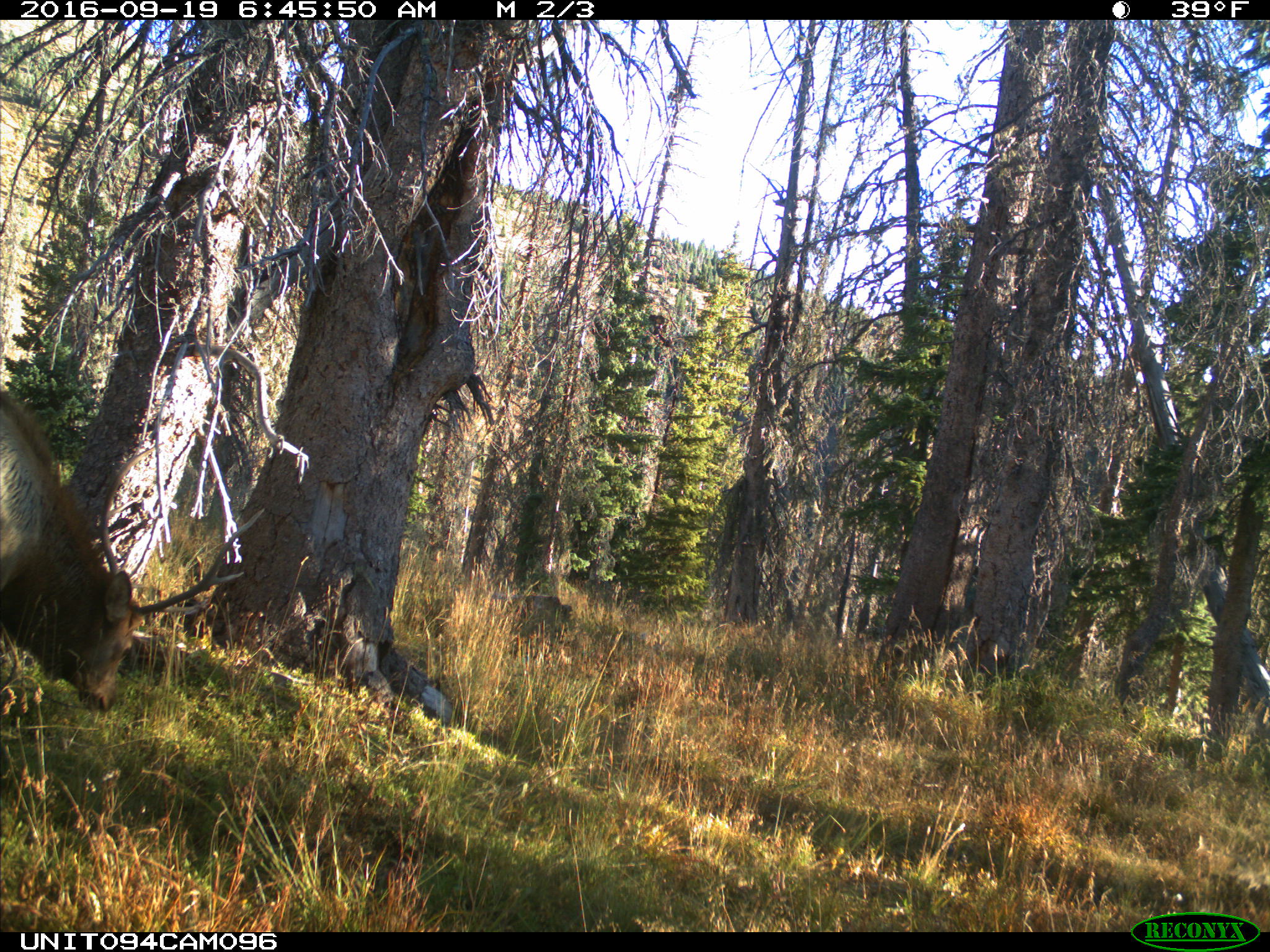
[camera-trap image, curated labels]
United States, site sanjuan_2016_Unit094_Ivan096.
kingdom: Animalia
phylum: Chordata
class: Mammalia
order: Artiodactyla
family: Cervidae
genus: Cervus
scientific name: Cervus elaphus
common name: red deer